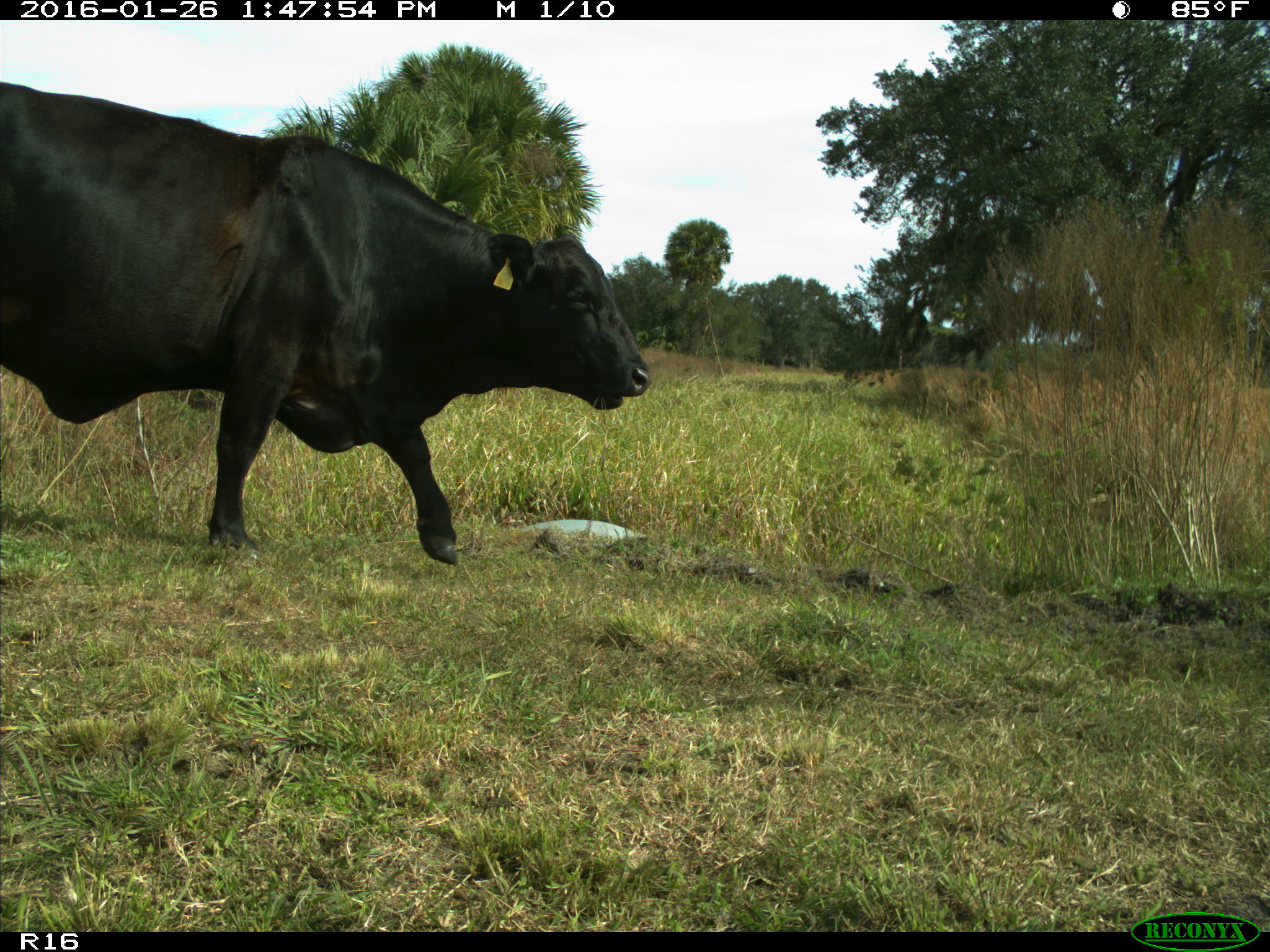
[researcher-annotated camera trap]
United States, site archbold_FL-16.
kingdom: Animalia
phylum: Chordata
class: Mammalia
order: Artiodactyla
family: Bovidae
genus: Bos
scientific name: Bos taurus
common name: domestic cow